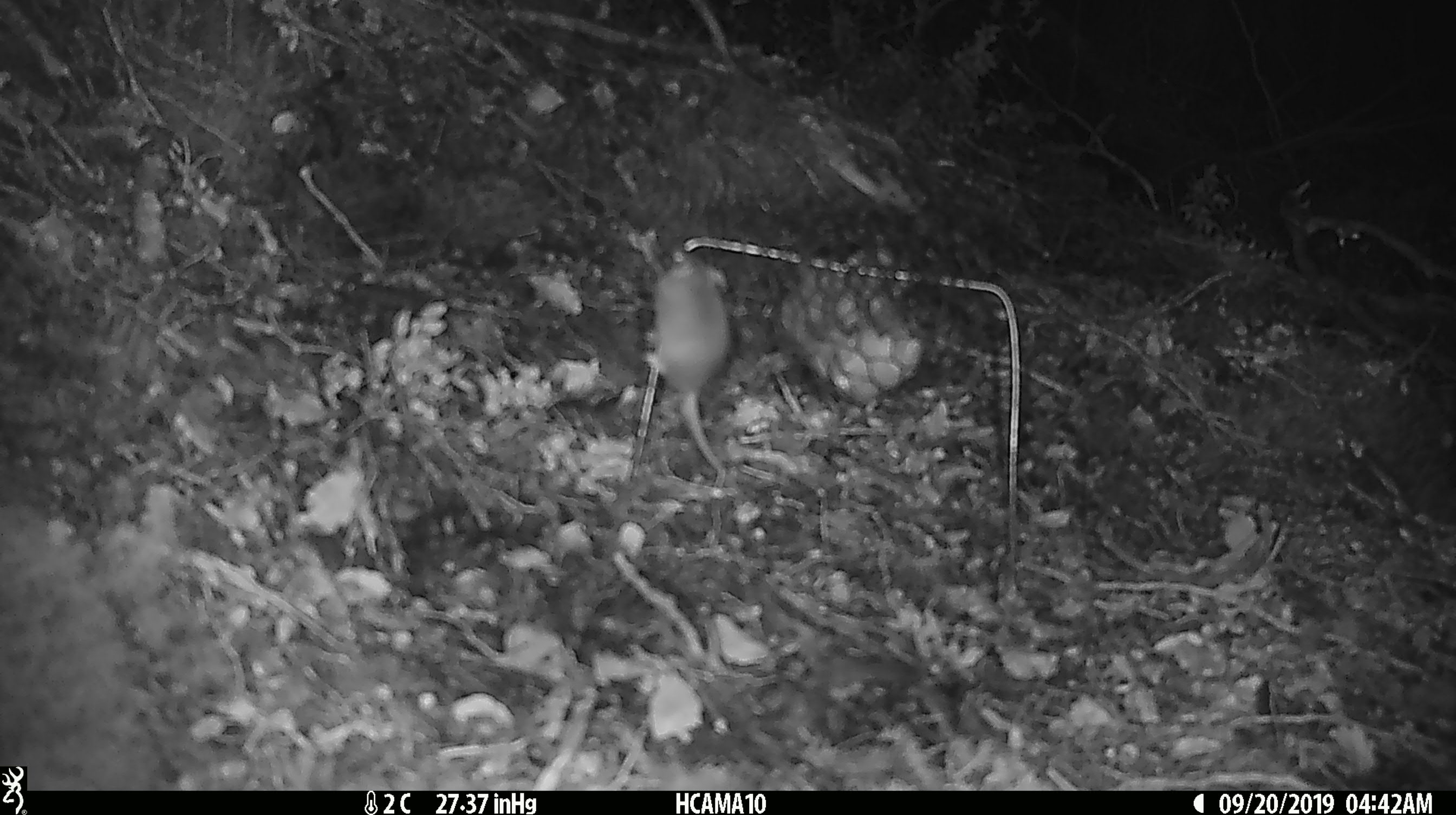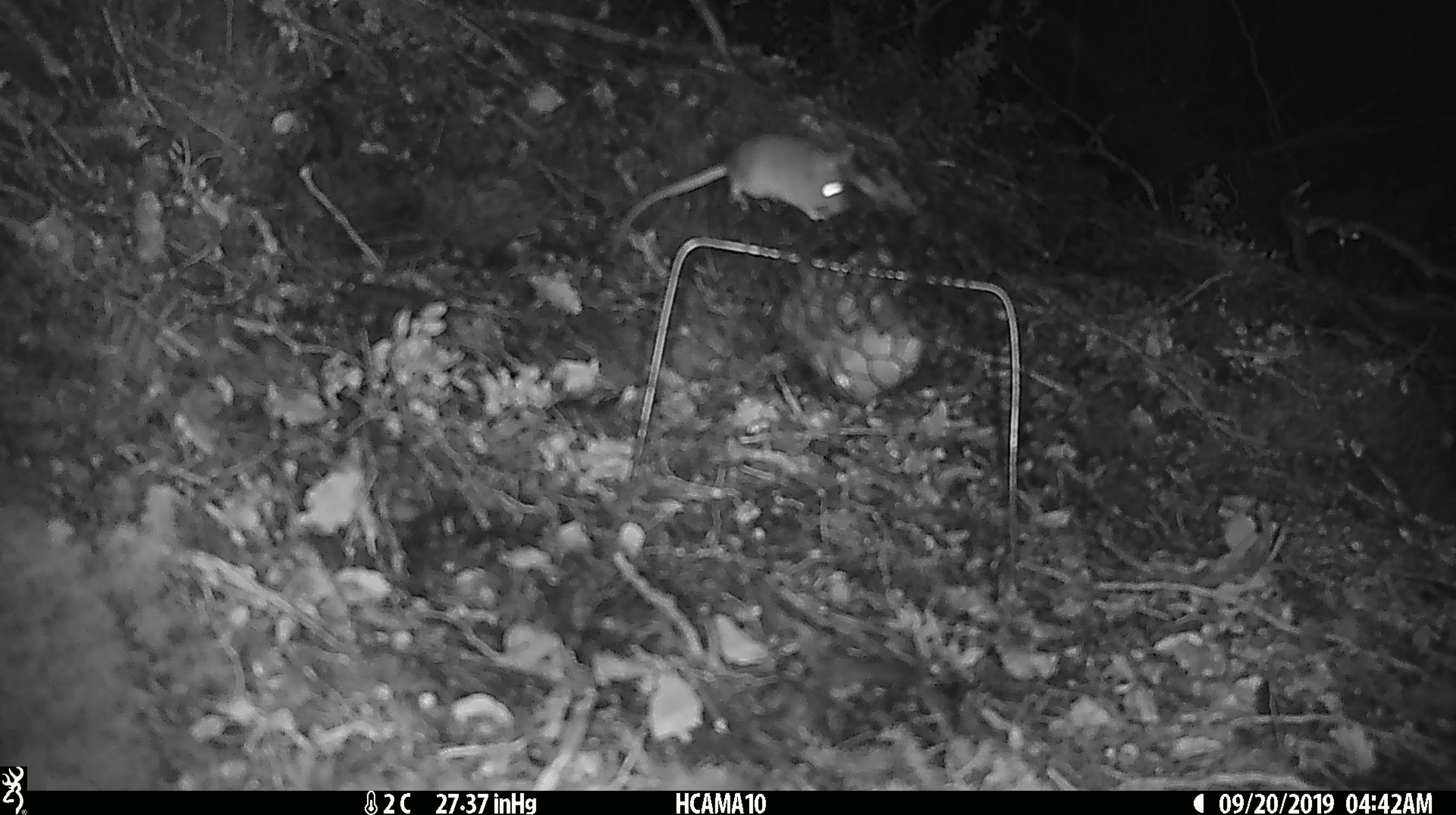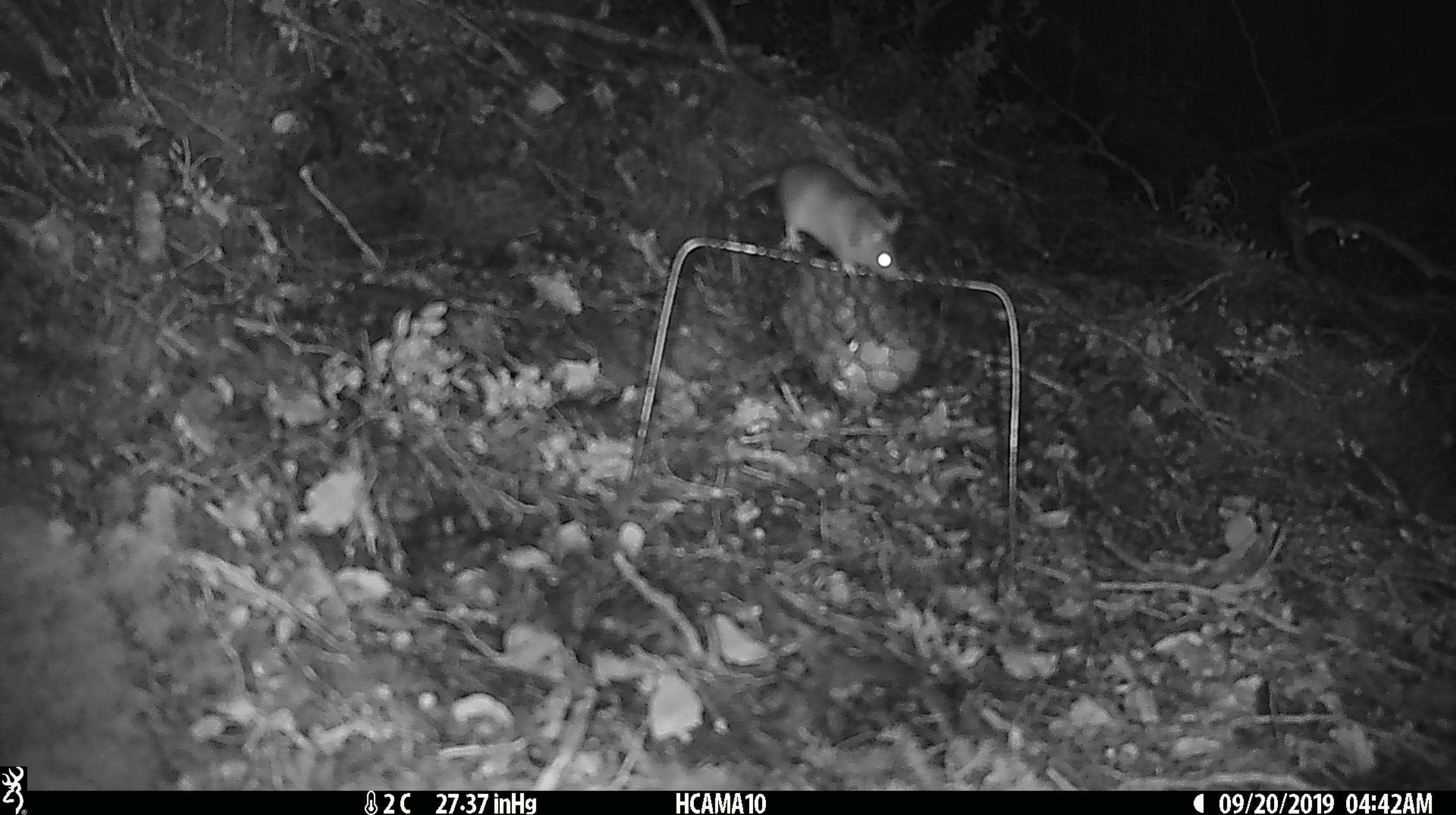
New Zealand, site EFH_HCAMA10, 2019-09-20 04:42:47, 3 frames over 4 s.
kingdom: Animalia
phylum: Chordata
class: Mammalia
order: Rodentia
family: Muridae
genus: Mus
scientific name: Mus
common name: mouse